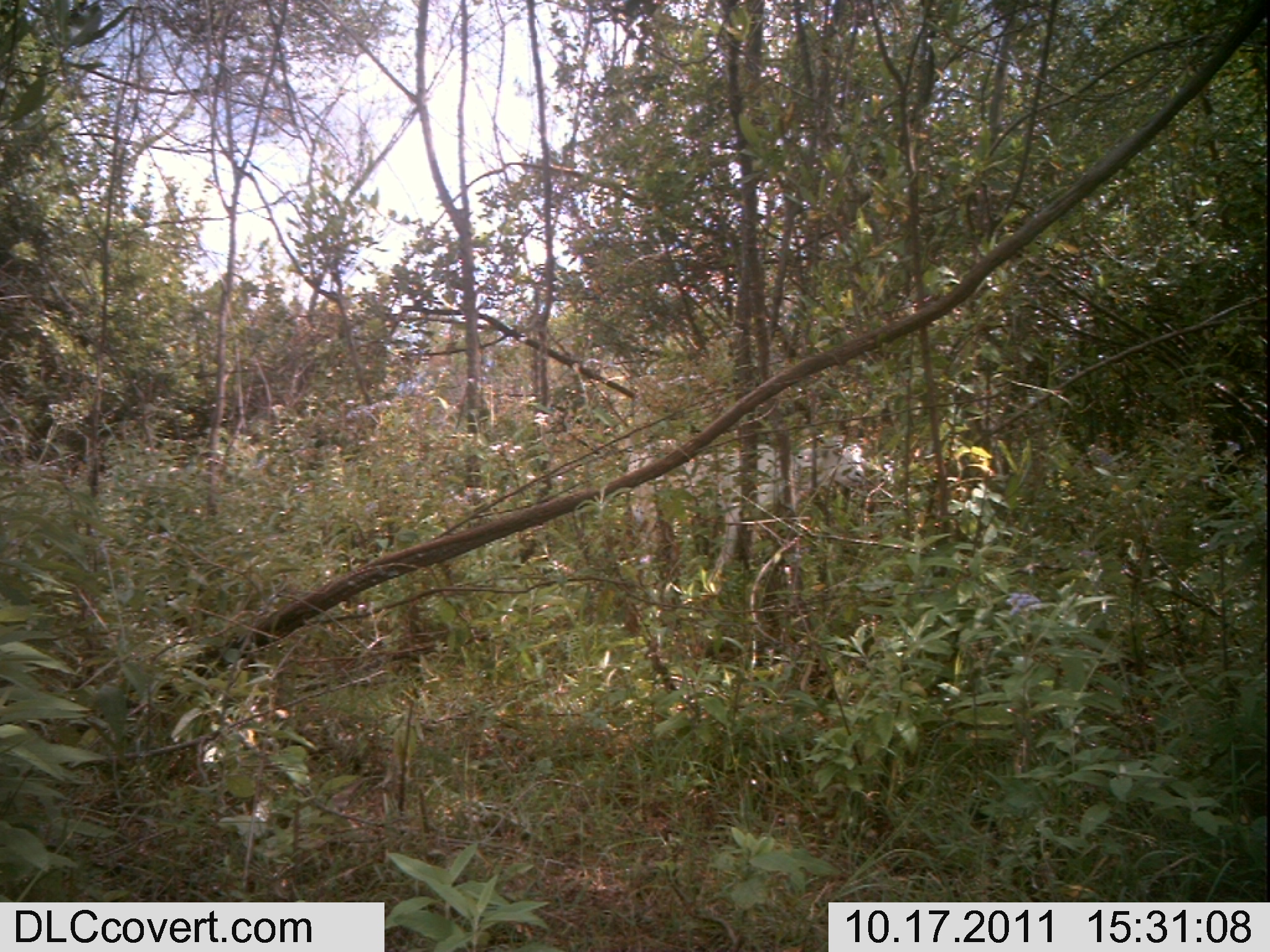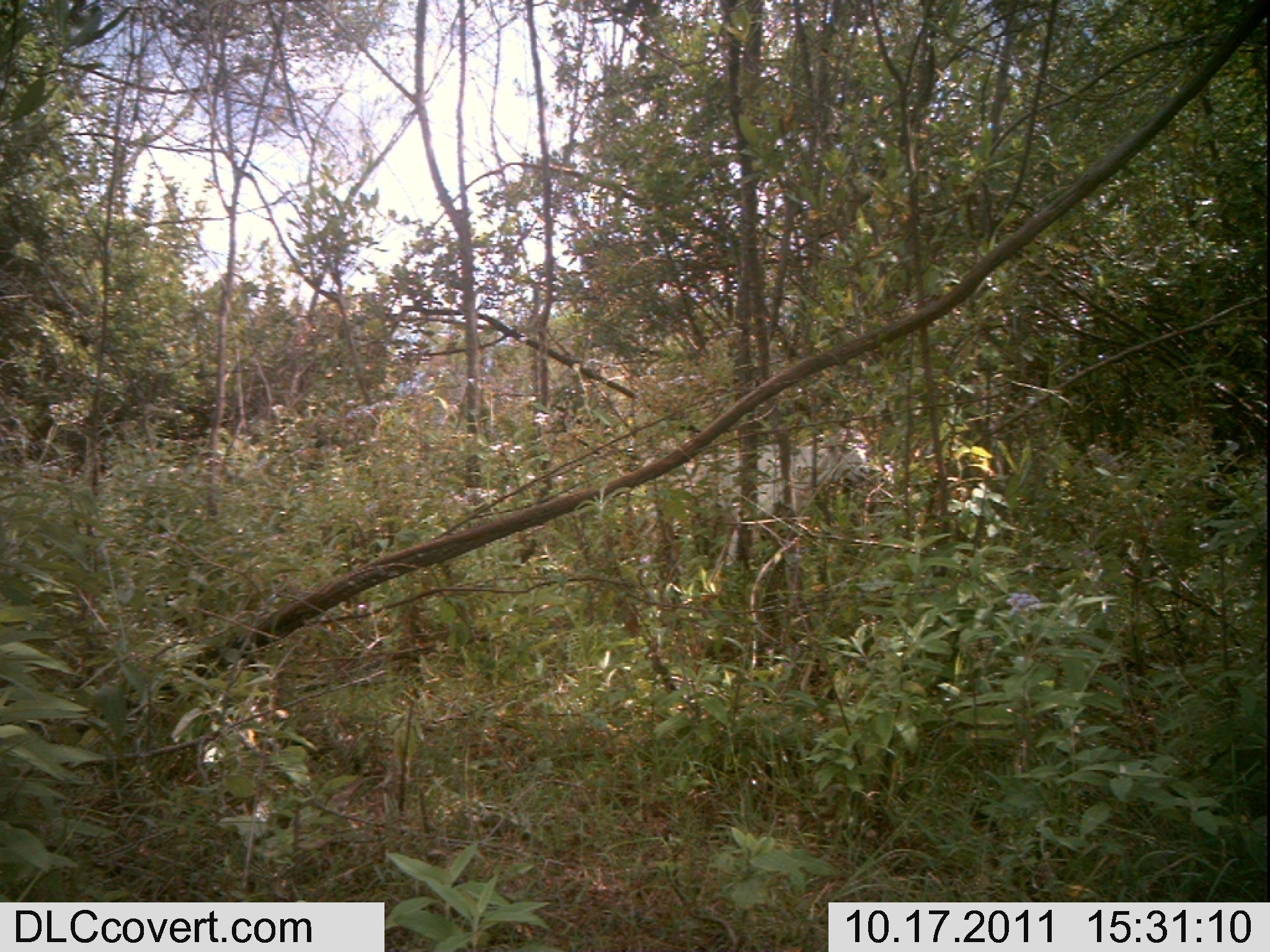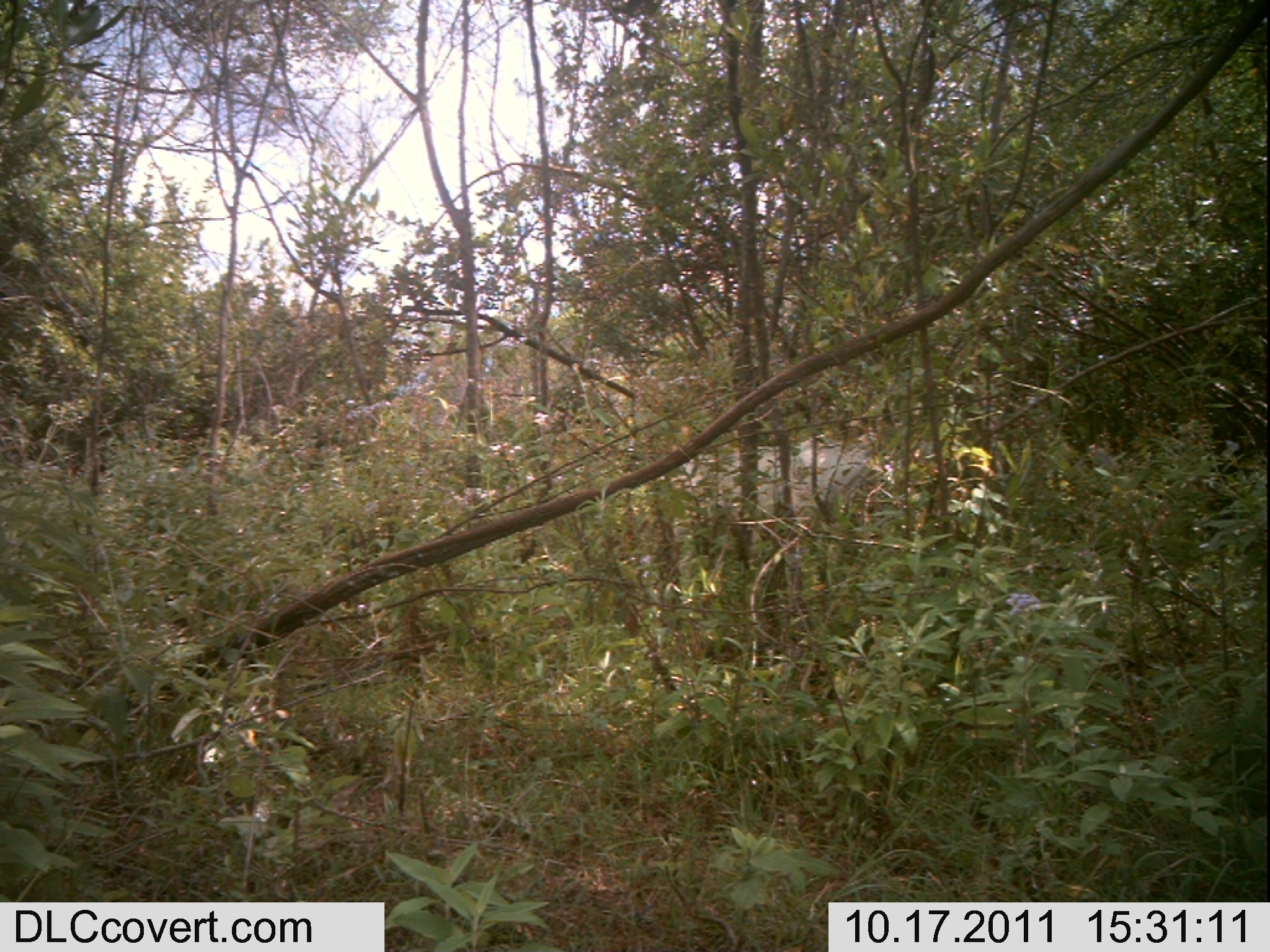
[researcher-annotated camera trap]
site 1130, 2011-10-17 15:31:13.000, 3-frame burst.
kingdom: Animalia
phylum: Chordata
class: Mammalia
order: Artiodactyla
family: Bovidae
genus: Capra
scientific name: Capra aegagrus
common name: wild goat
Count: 1.